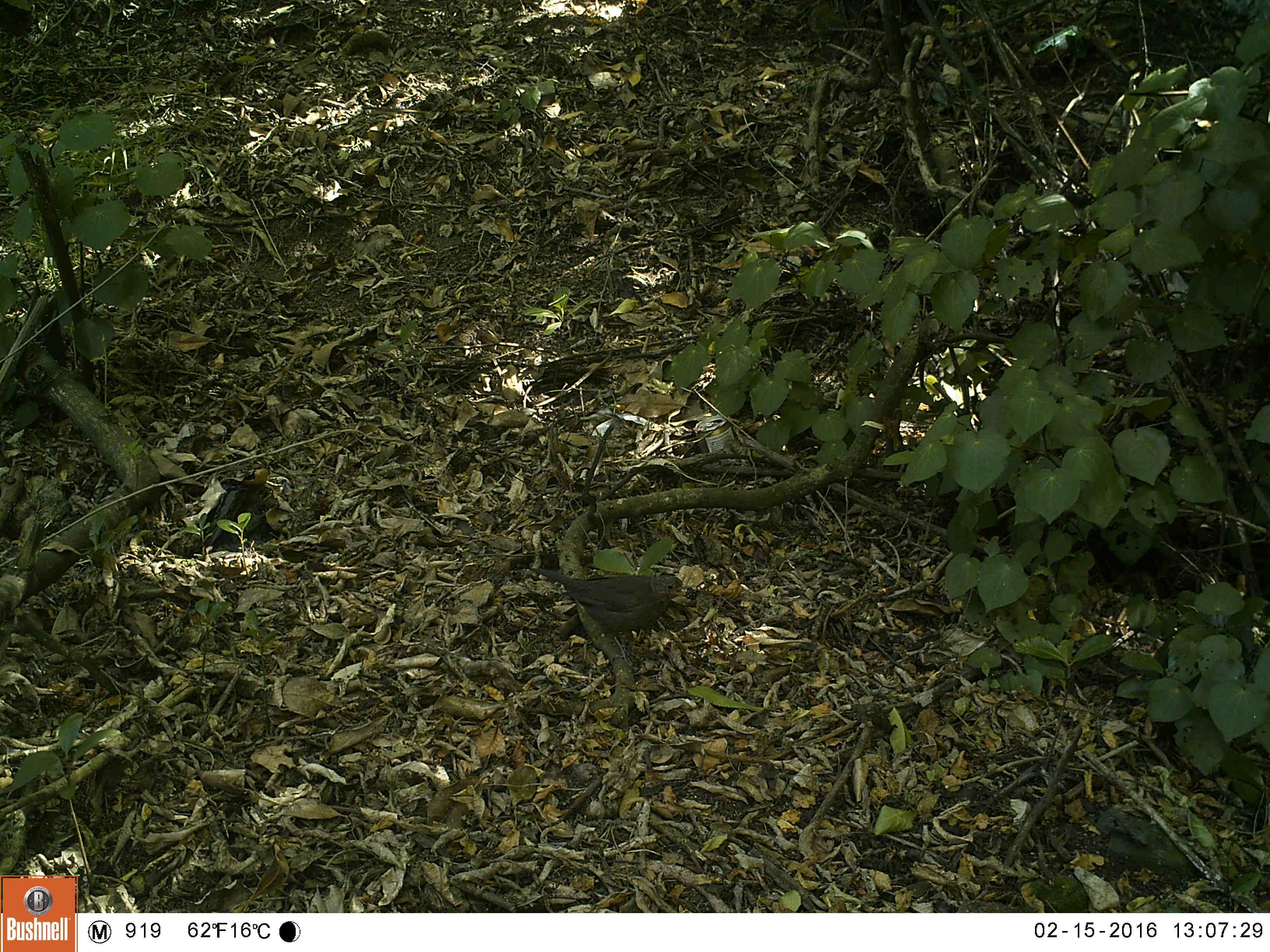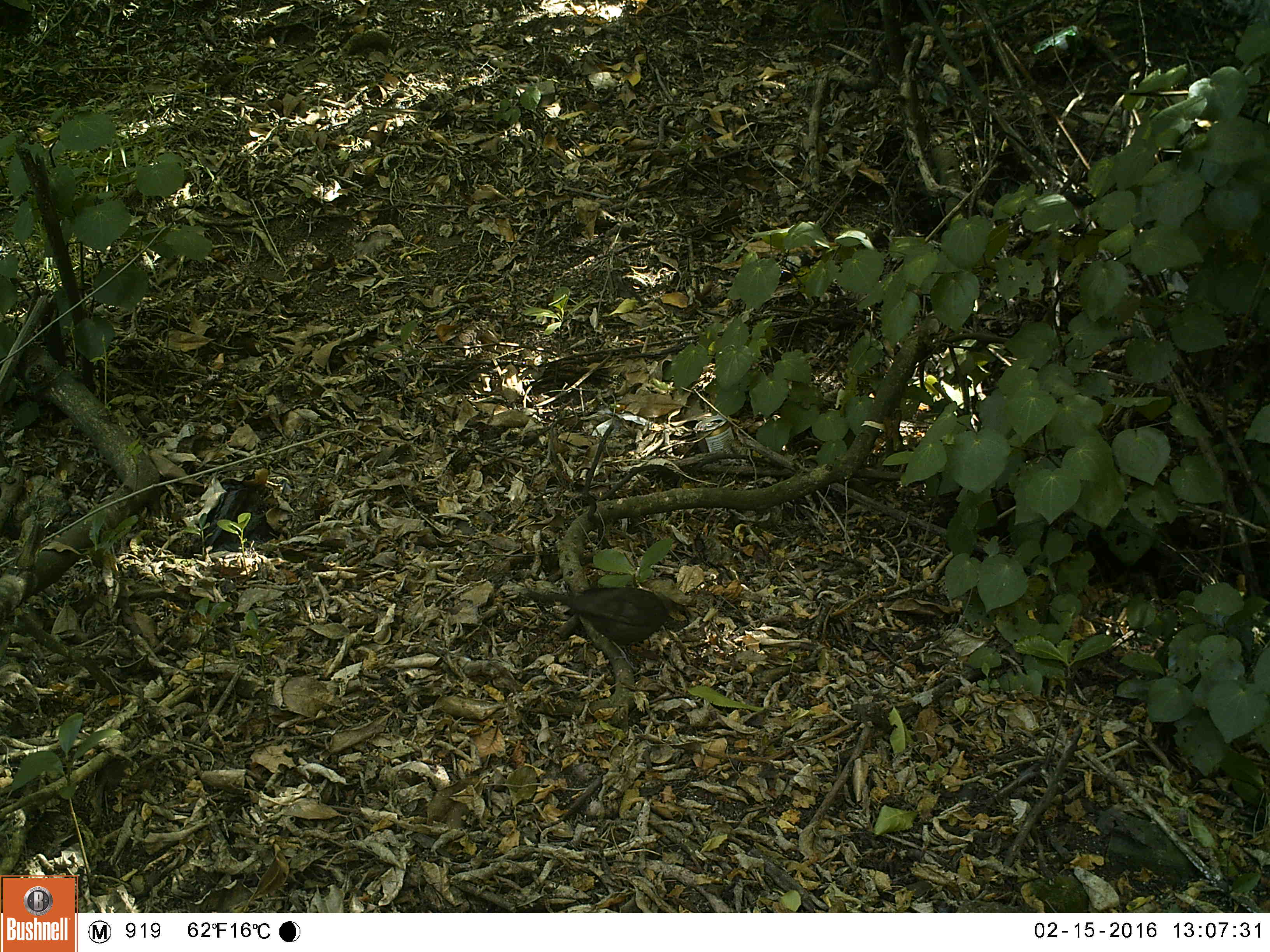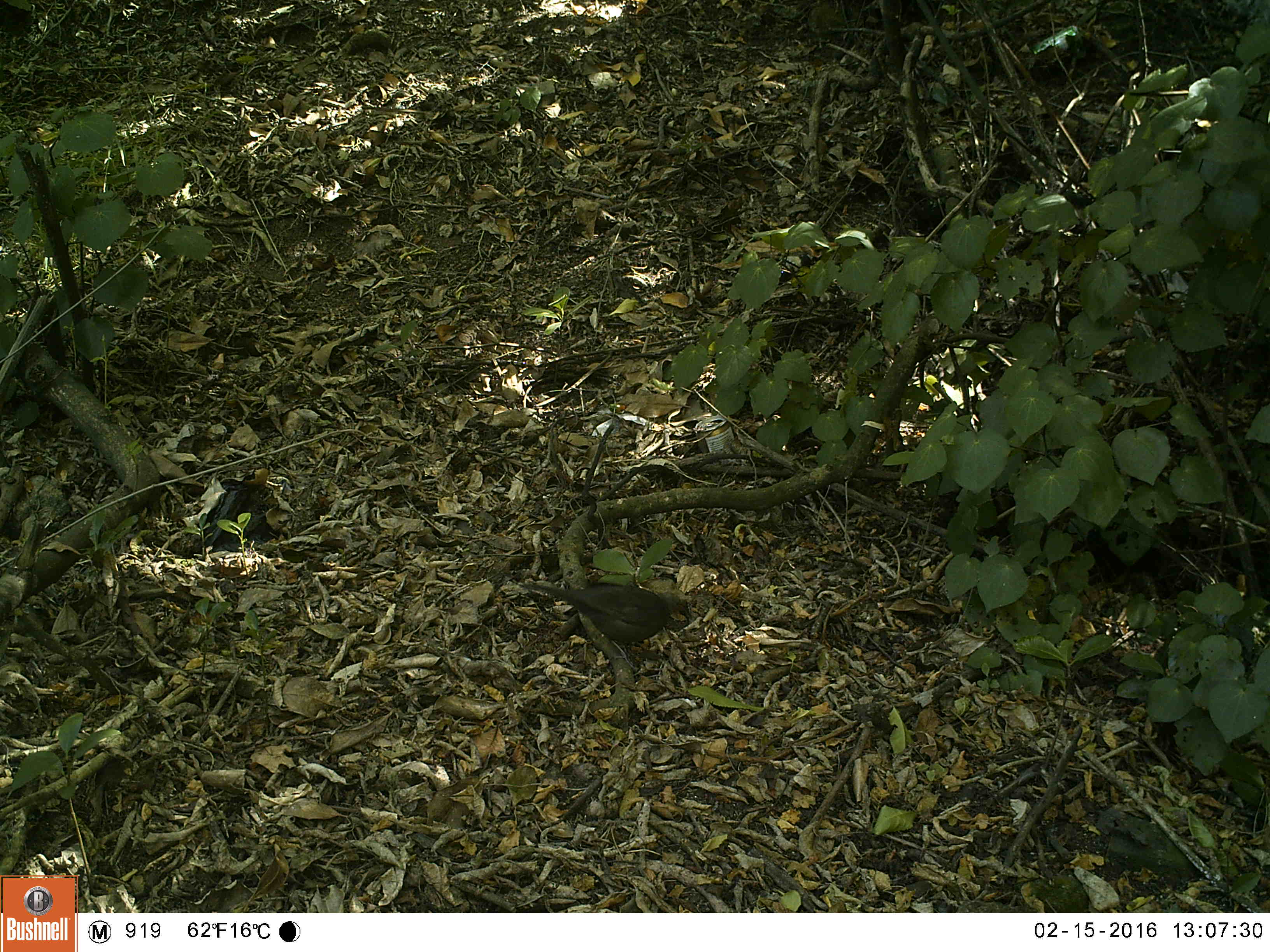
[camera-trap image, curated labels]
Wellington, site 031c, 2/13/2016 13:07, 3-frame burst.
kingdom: Animalia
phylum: Chordata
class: Aves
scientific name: Aves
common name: bird